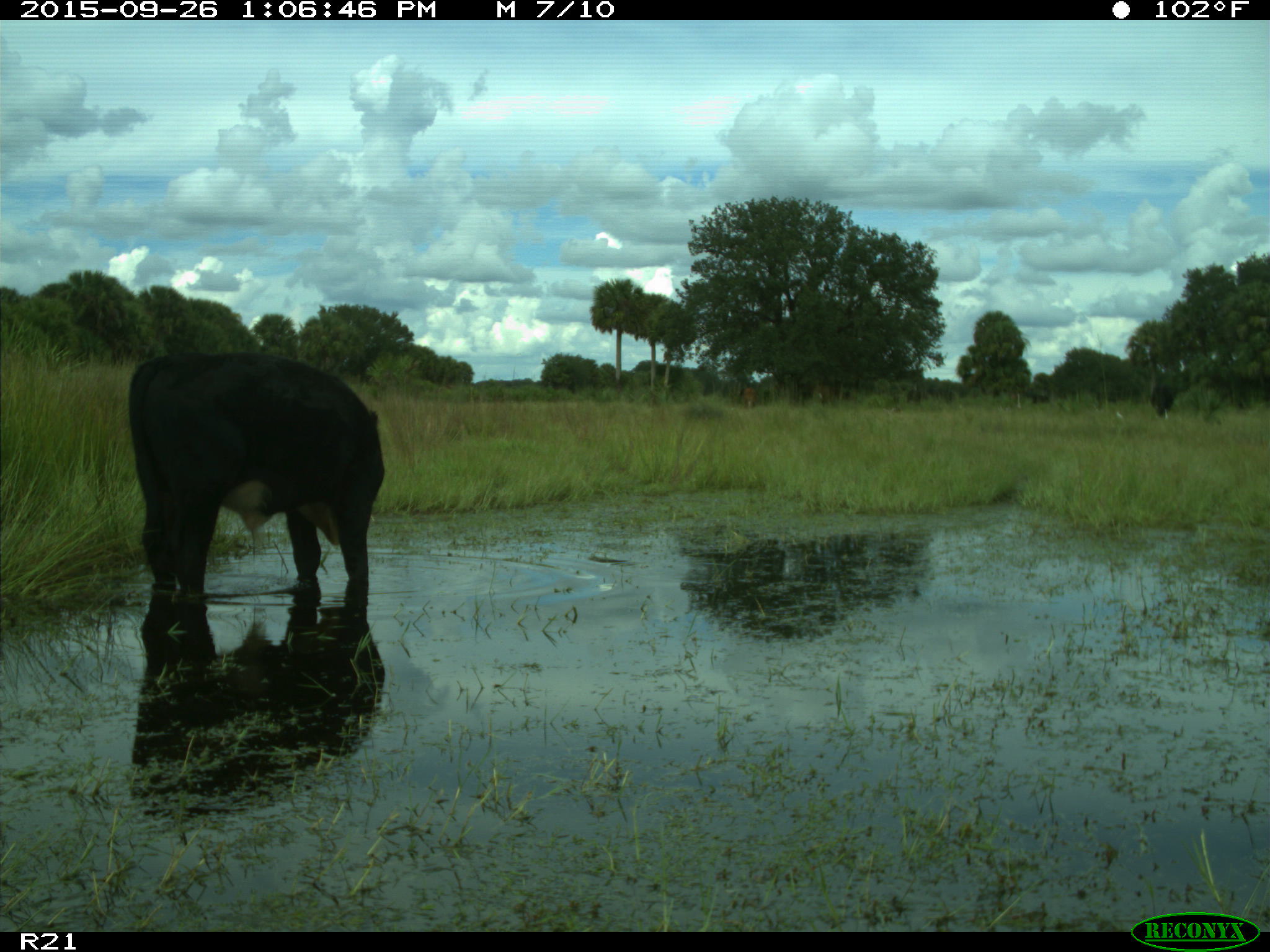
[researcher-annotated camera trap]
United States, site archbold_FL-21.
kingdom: Animalia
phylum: Chordata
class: Mammalia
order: Artiodactyla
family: Bovidae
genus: Bos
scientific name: Bos taurus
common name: domestic cow